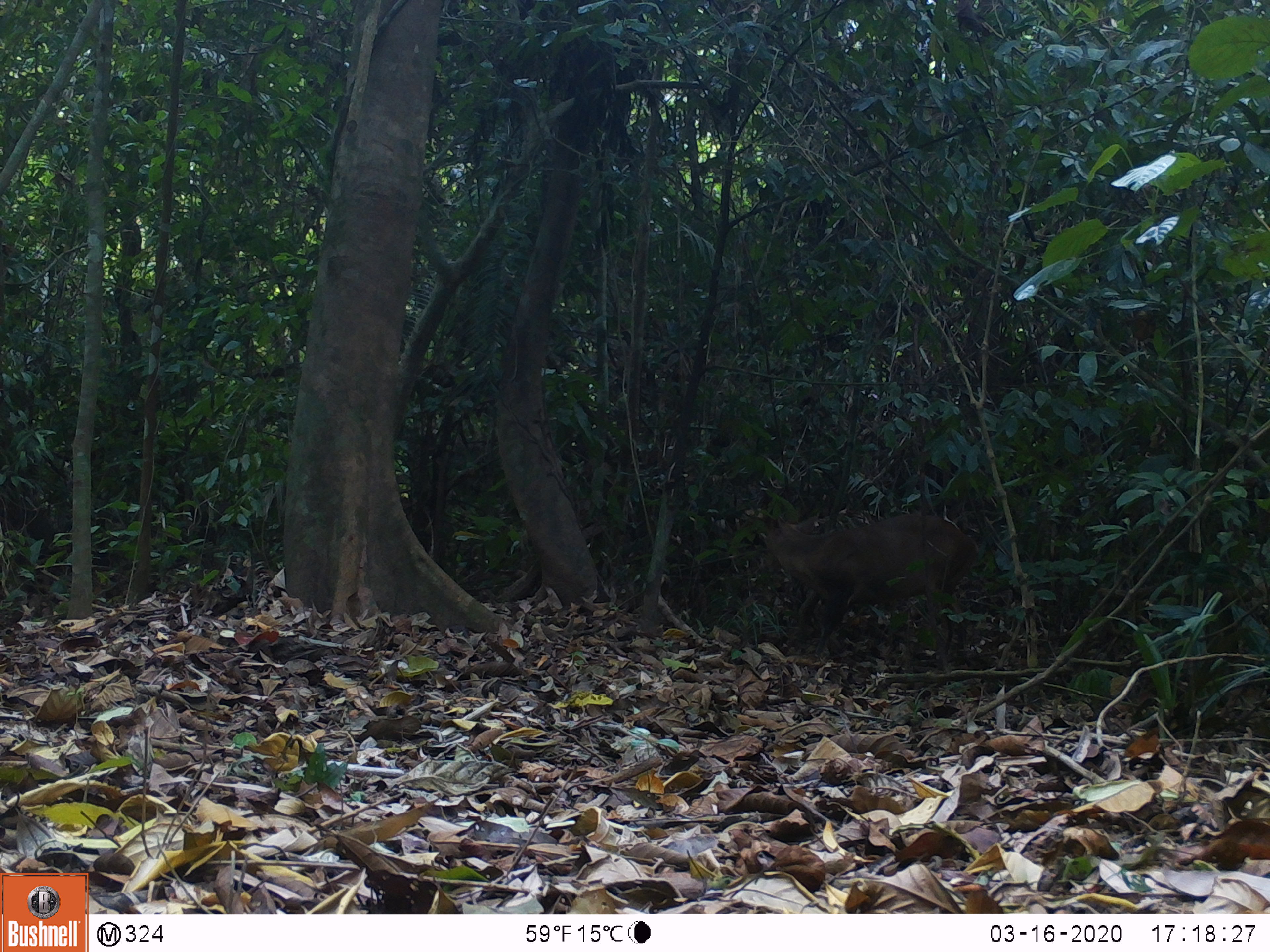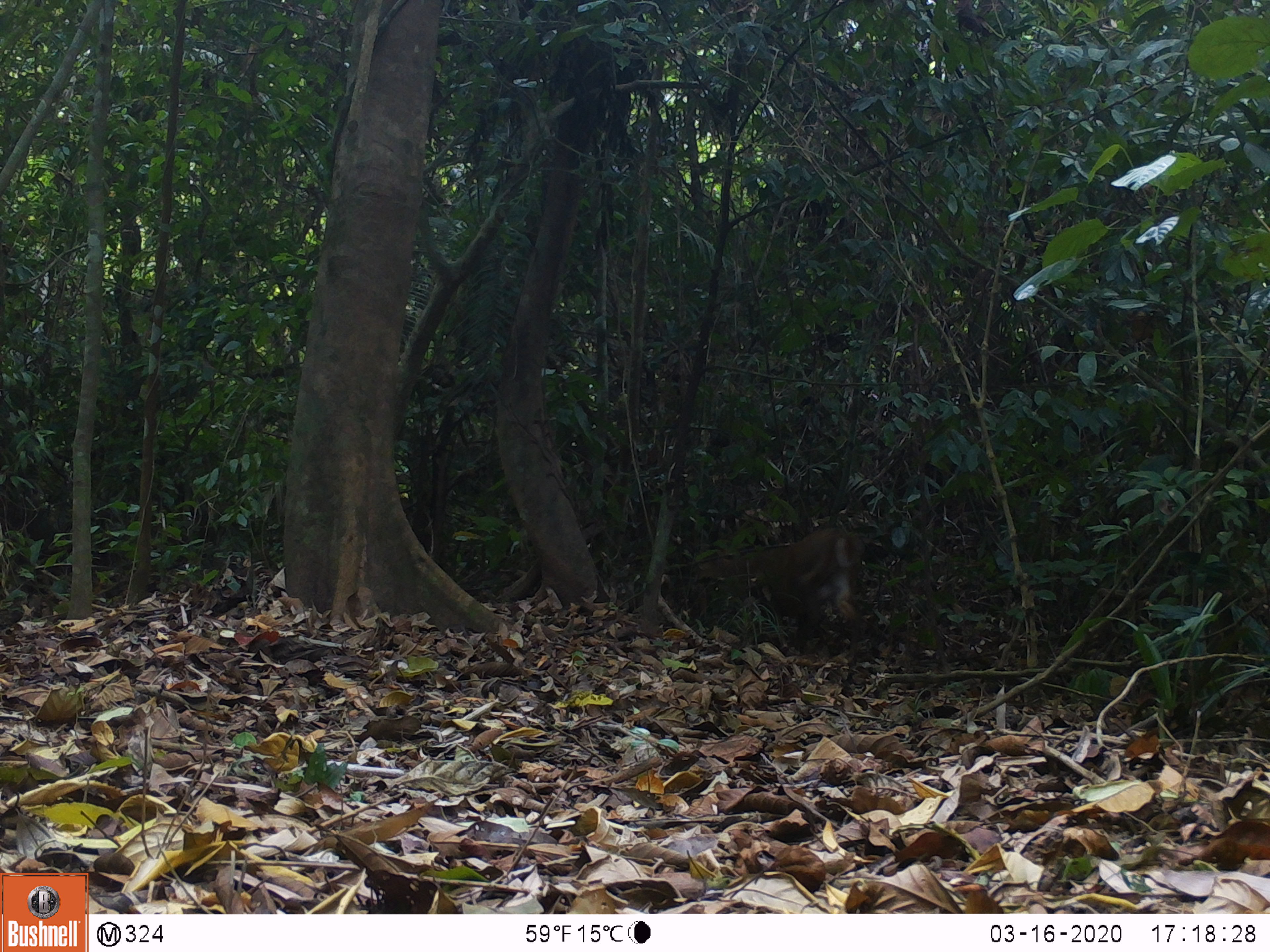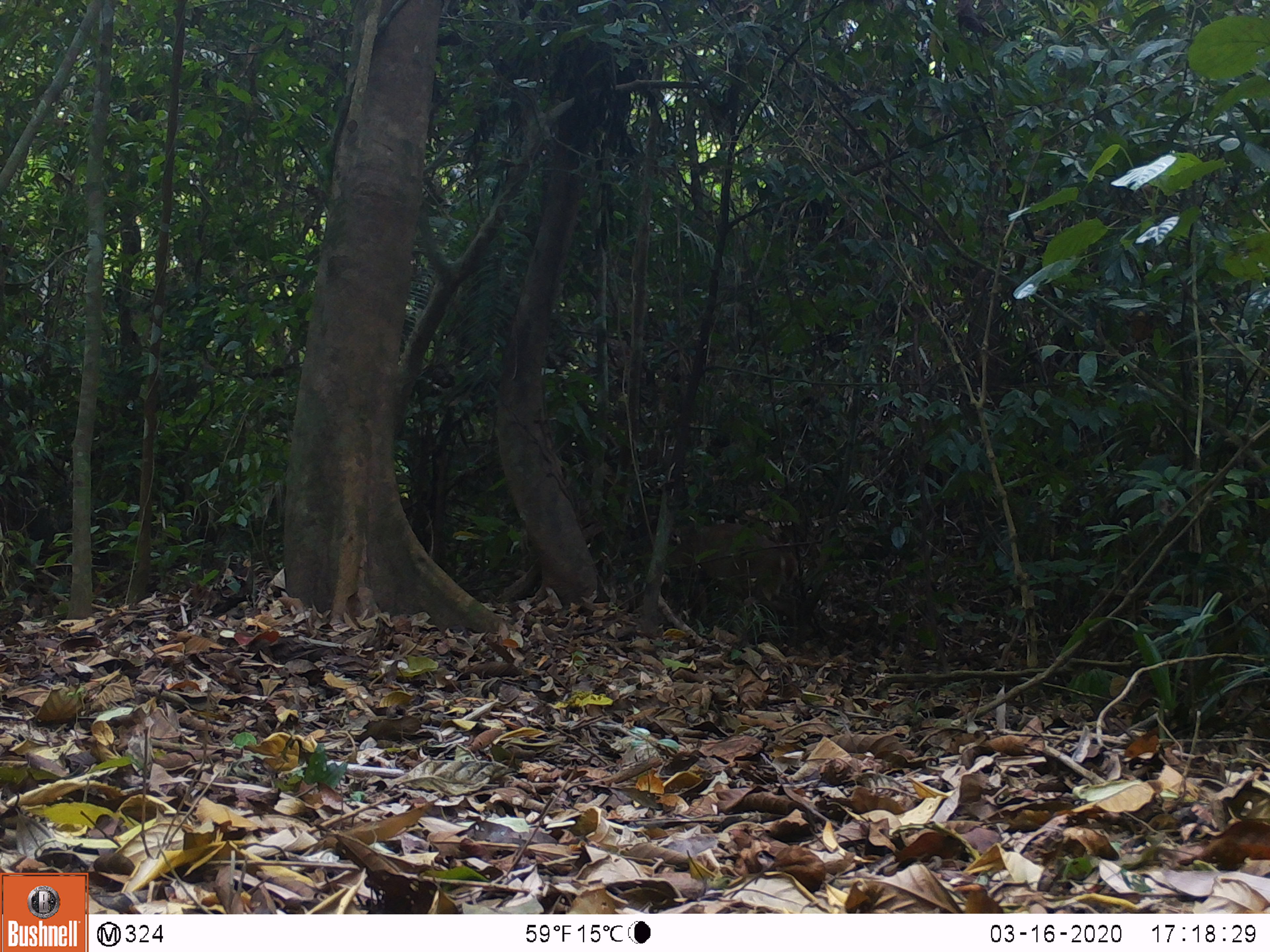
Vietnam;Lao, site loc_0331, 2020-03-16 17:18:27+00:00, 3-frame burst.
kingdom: Animalia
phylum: Chordata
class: Mammalia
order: Artiodactyla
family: Cervidae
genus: Muntiacus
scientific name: Muntiacus vuquangensis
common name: large-antlered muntjac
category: large antlered muntjac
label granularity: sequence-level